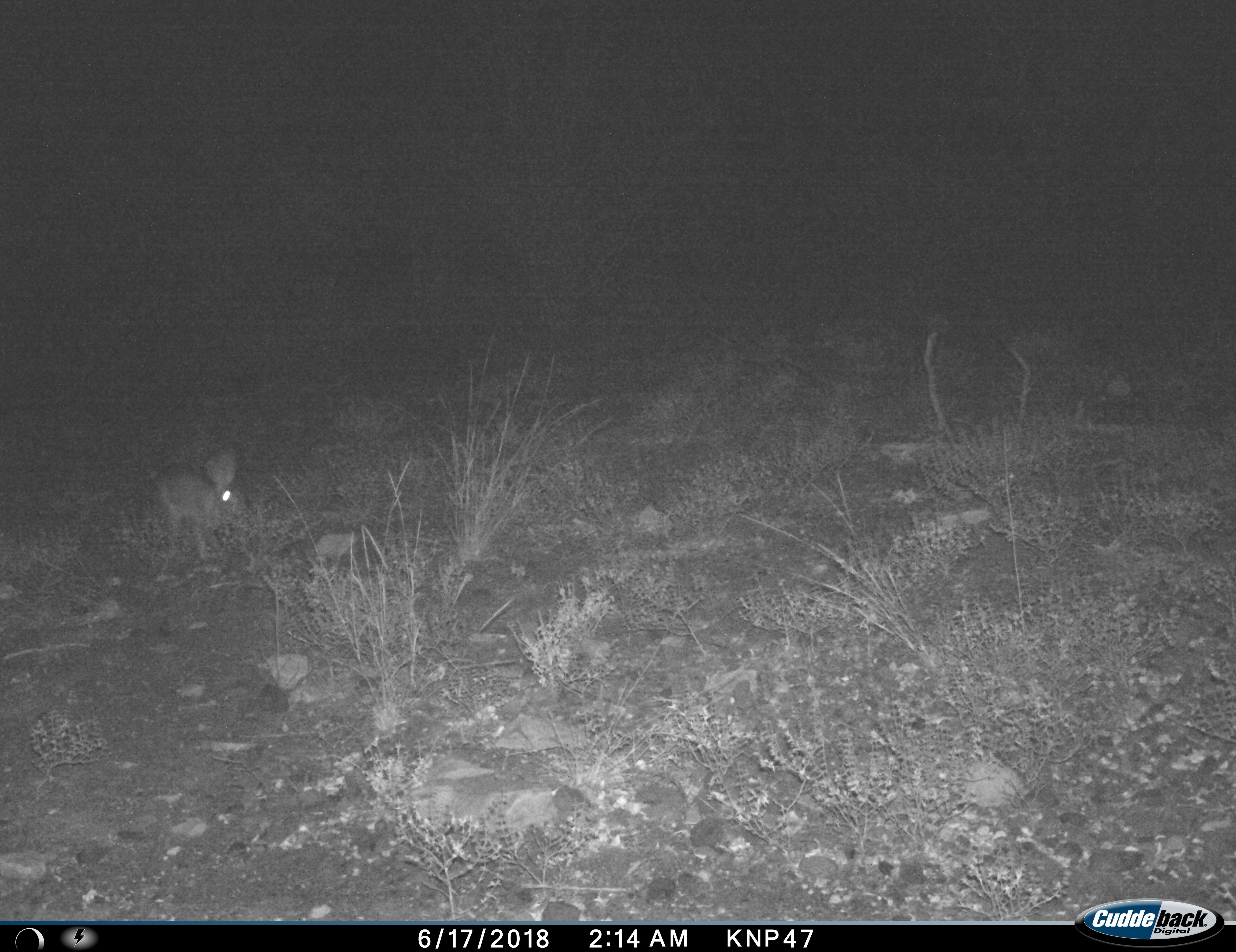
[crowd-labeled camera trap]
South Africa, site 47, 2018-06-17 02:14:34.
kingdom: Animalia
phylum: Chordata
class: Mammalia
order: Lagomorpha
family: Leporidae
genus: Lepus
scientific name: Lepus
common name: hare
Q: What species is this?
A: Hare (Lepus).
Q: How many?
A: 1.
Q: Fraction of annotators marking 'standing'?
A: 17%.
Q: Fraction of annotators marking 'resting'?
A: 0%.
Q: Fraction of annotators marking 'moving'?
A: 83%.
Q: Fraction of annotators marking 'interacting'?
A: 0%.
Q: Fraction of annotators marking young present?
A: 0%.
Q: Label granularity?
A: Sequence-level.